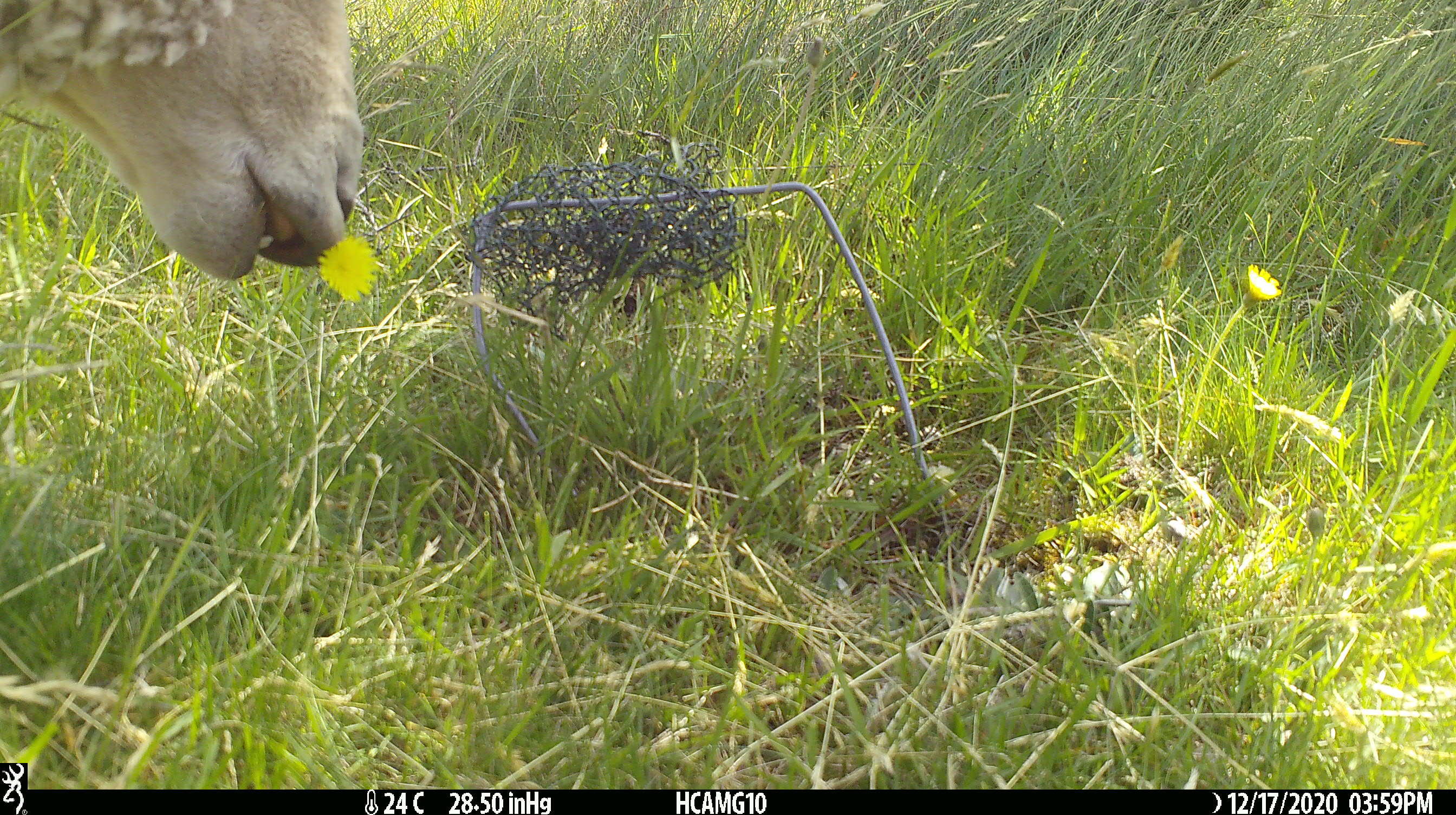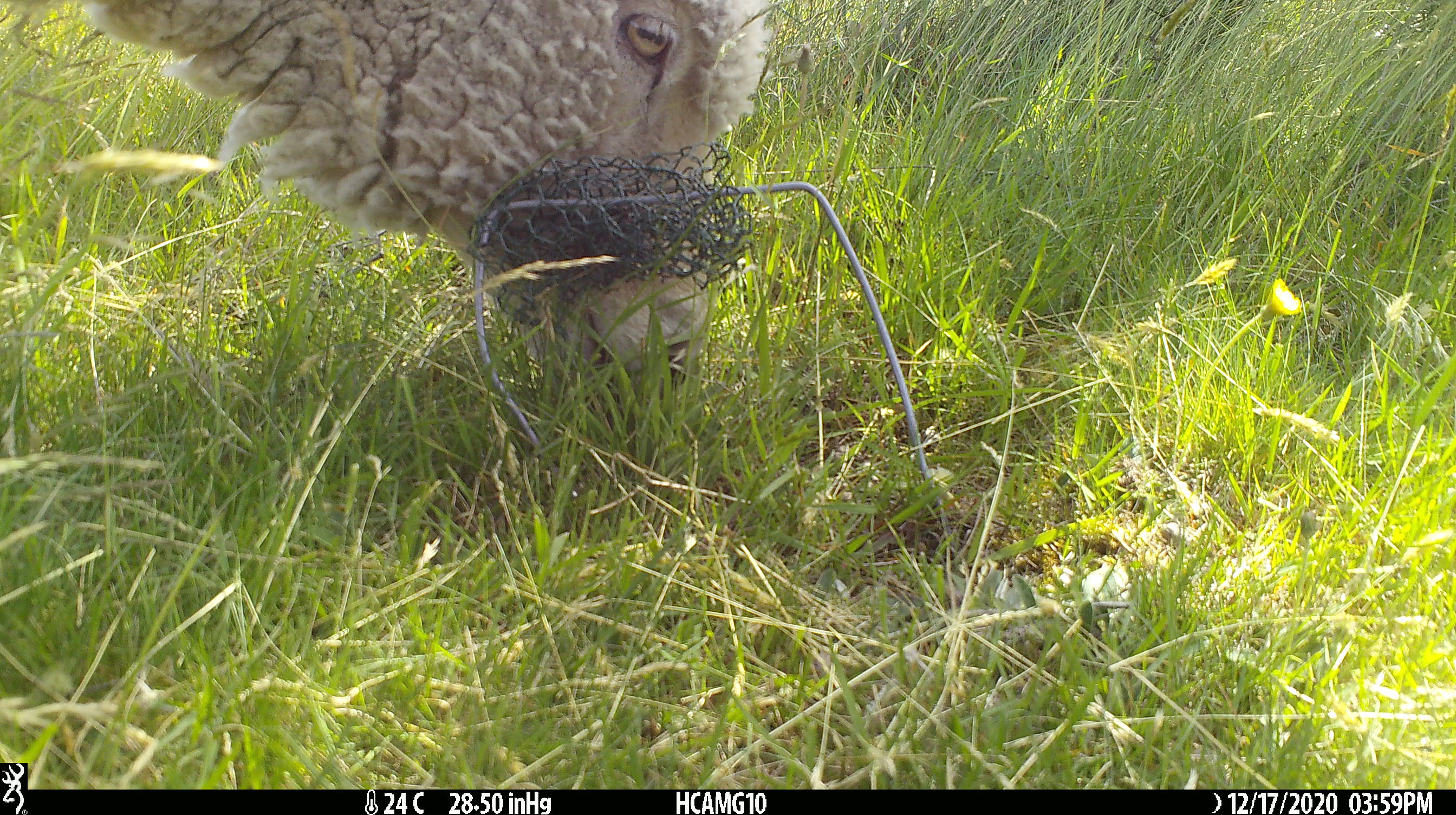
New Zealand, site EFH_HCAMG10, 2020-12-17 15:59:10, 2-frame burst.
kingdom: Animalia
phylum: Chordata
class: Mammalia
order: Artiodactyla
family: Bovidae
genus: Ovis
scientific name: Ovis aries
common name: domestic sheep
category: sheep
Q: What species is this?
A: Sheep (domestic sheep) (Ovis aries).